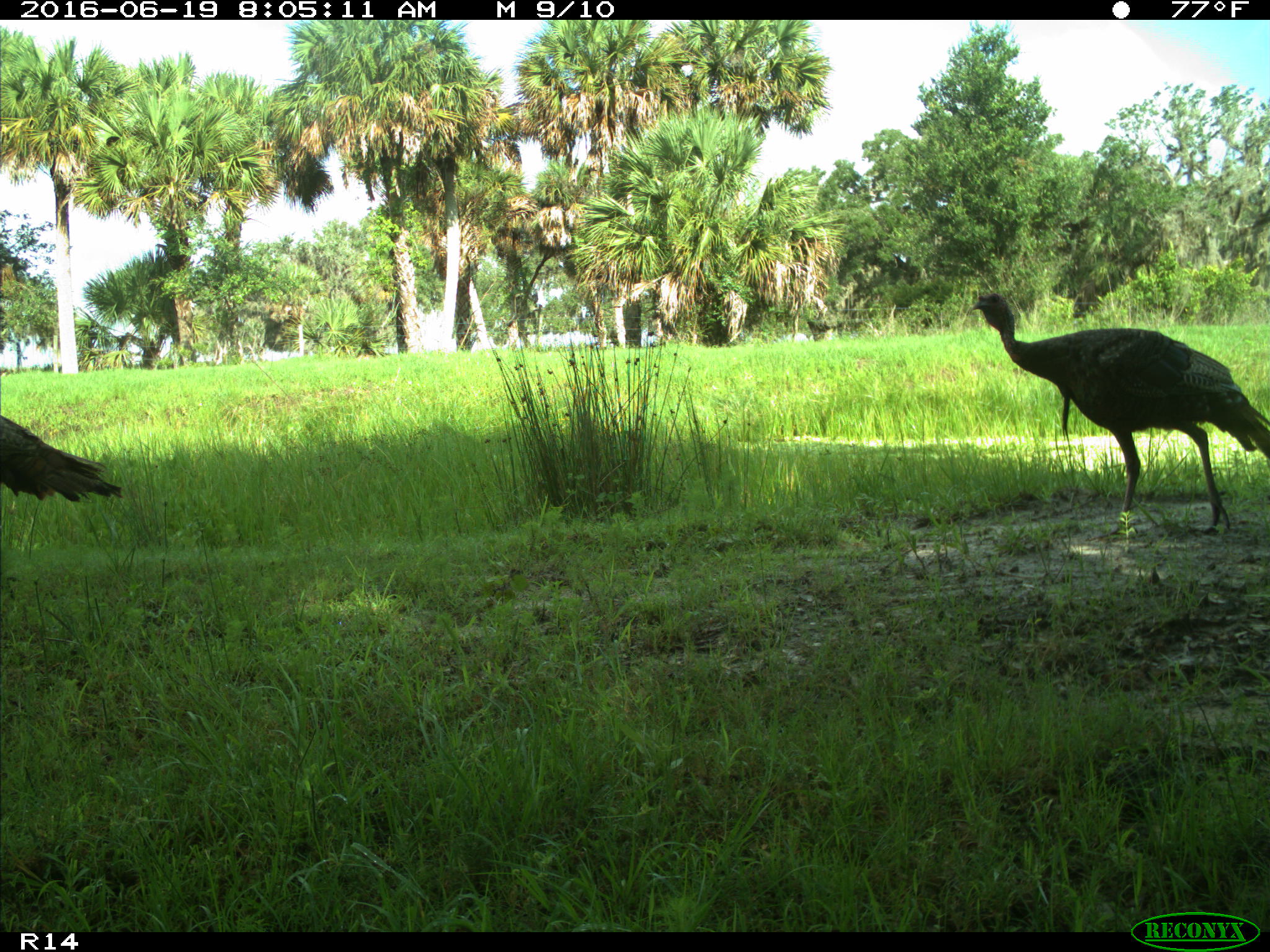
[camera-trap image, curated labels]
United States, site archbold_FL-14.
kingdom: Animalia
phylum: Chordata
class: Aves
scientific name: Aves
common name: birds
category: unidentified bird